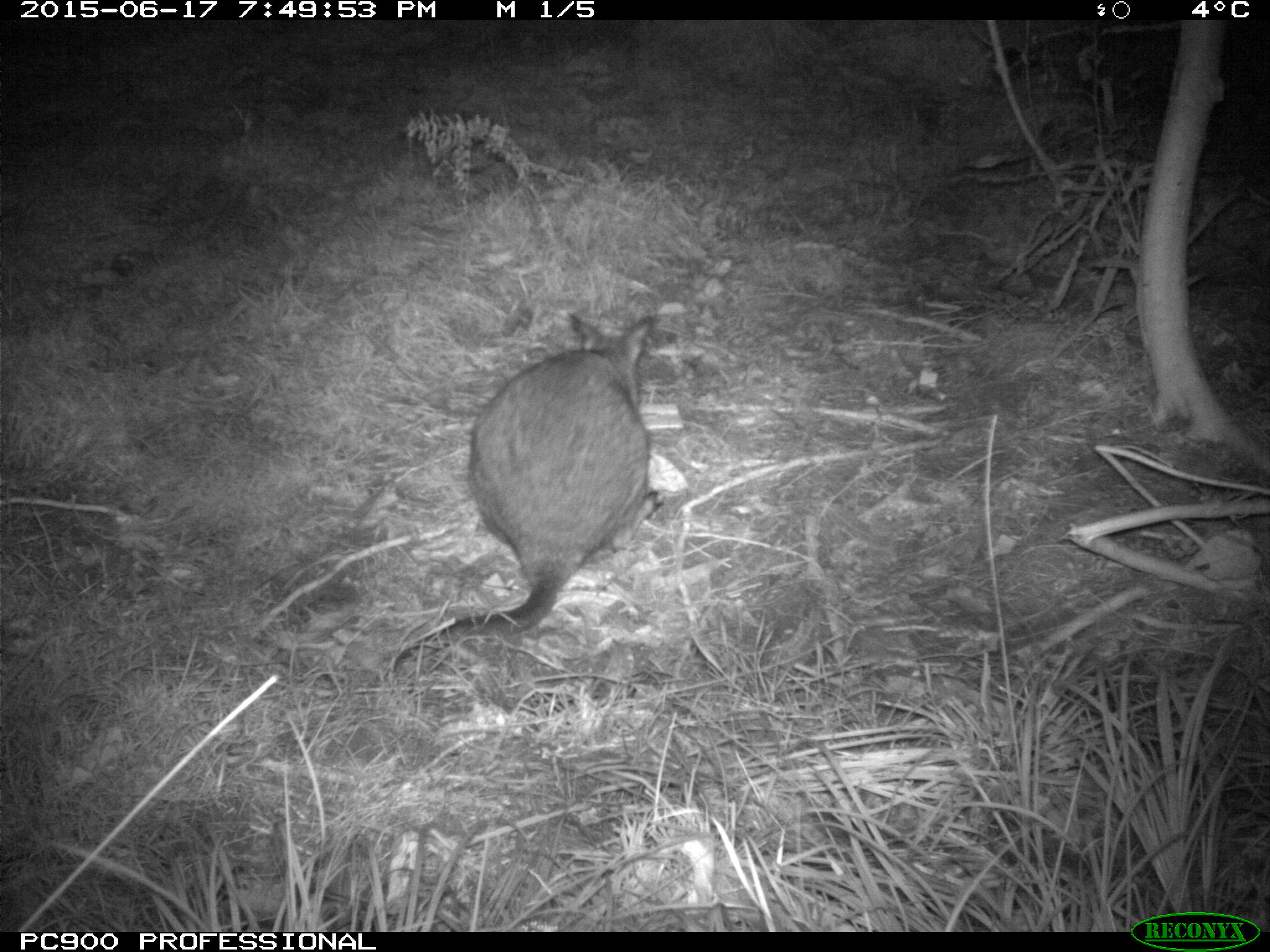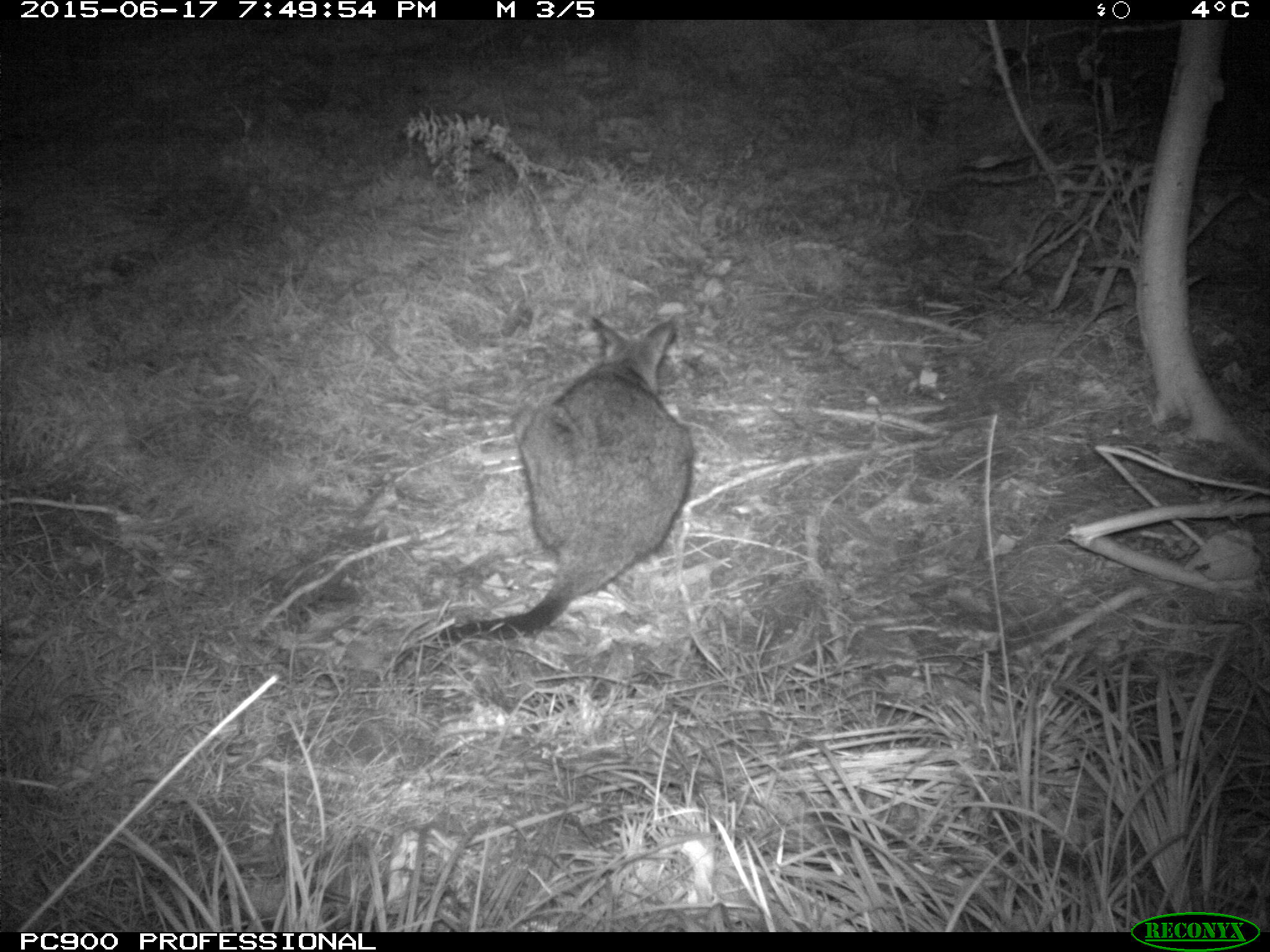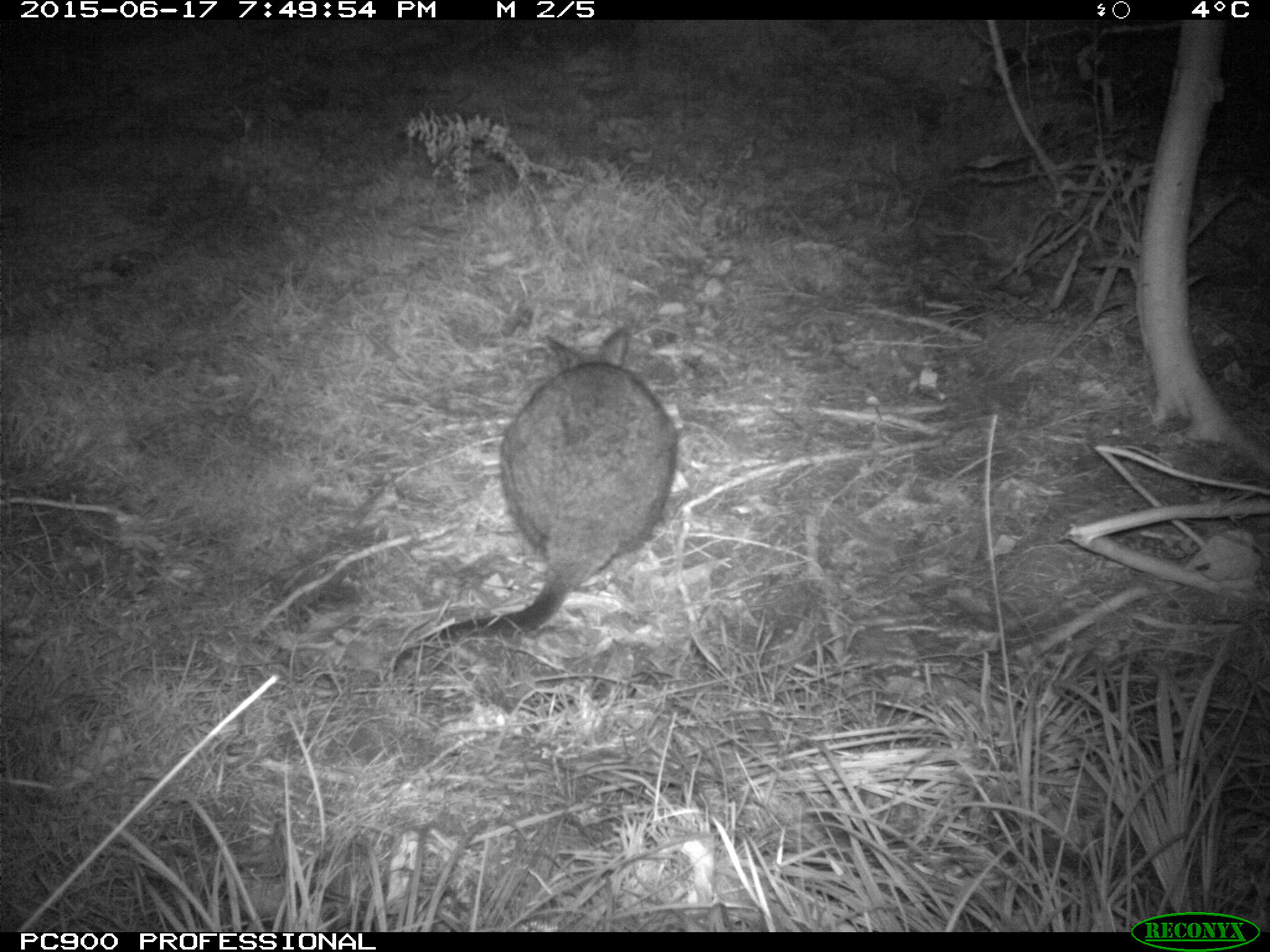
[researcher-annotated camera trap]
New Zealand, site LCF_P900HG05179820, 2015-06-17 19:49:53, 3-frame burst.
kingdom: Animalia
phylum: Chordata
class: Mammalia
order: Diprotodontia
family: Macropodidae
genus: Notamacropus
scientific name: Notamacropus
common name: wallaby